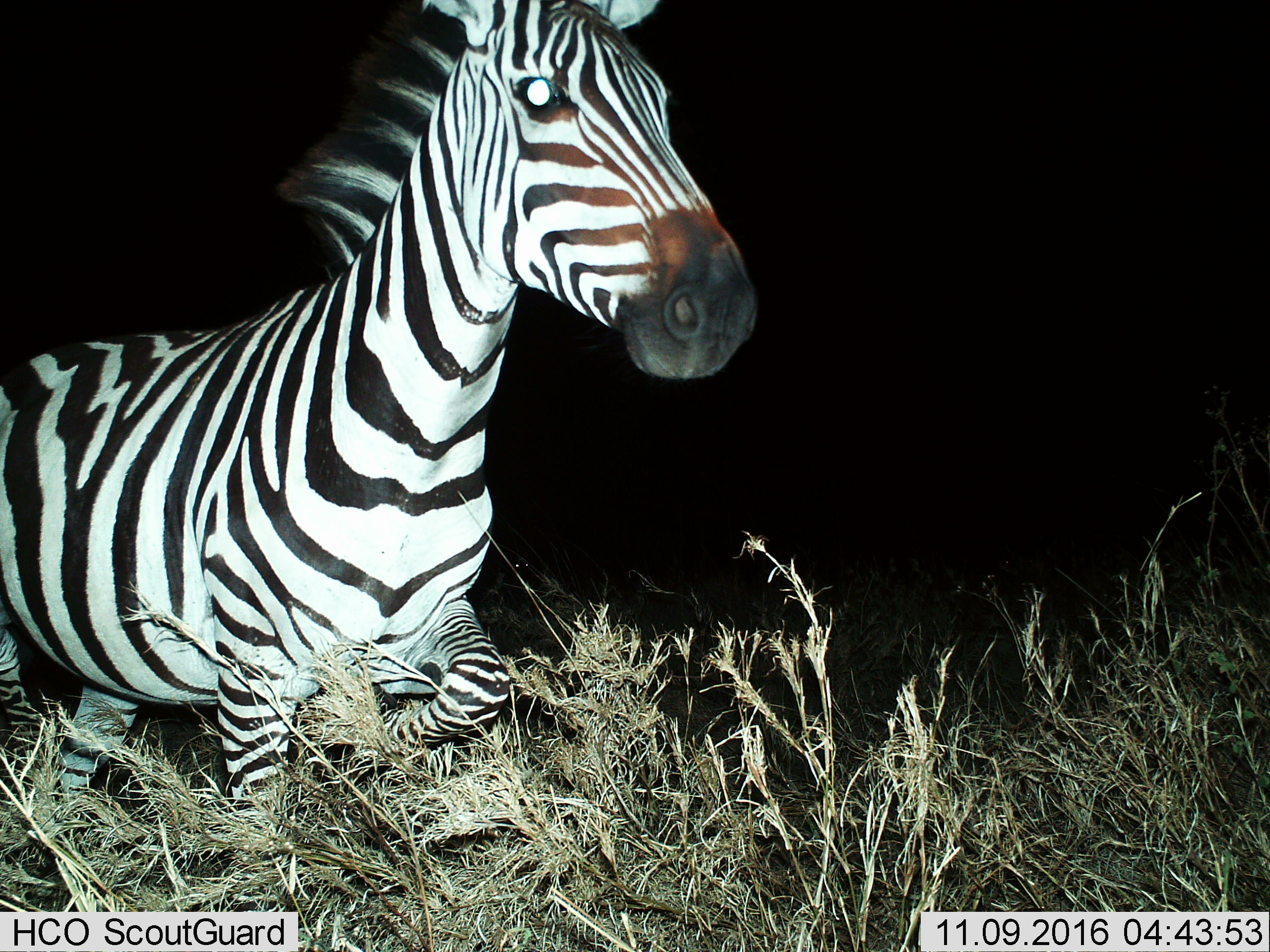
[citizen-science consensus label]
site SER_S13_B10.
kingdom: Animalia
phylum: Chordata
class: Mammalia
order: Perissodactyla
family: Equidae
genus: Equus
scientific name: Equus quagga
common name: plains zebra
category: zebraplains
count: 1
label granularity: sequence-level